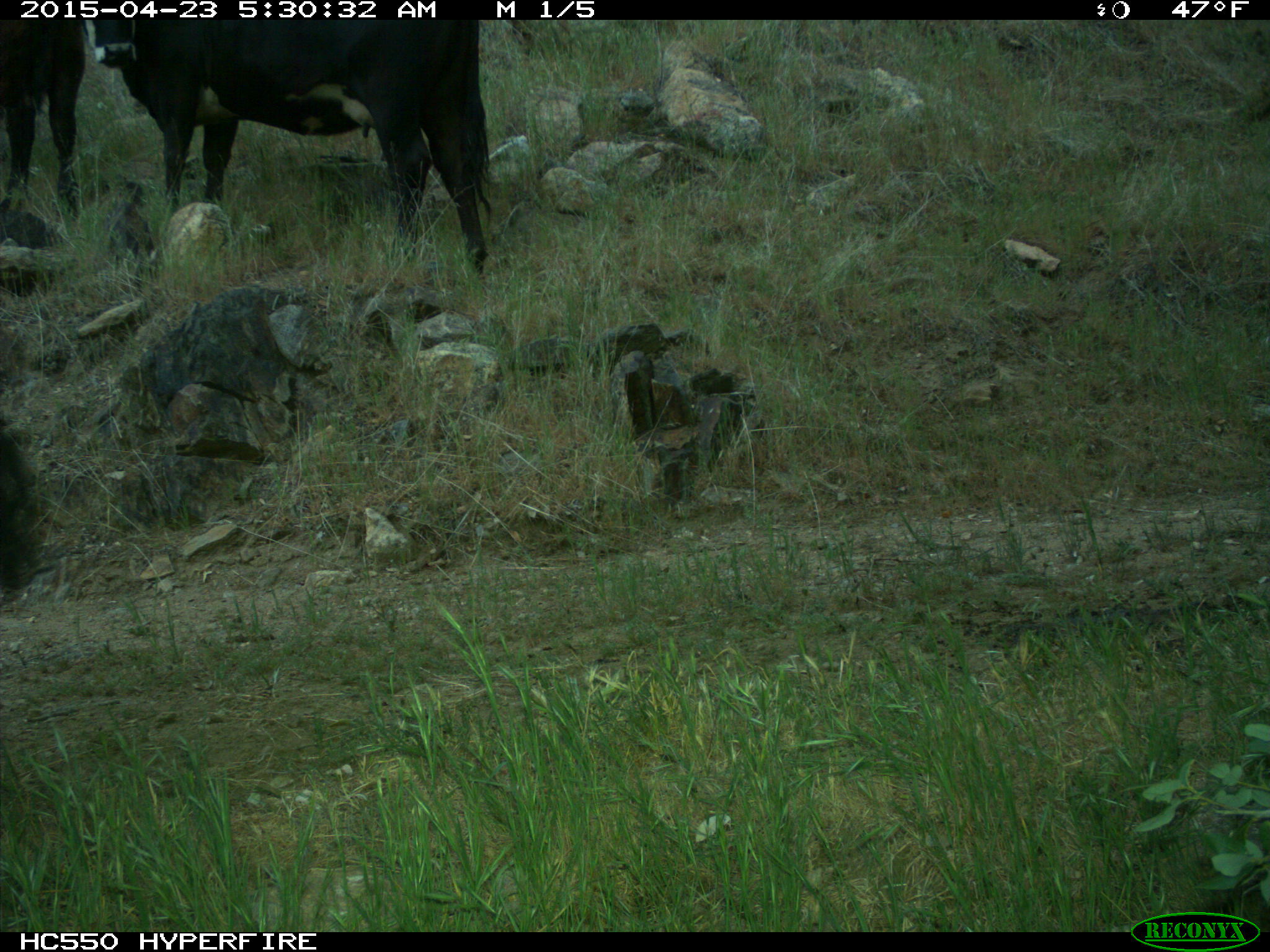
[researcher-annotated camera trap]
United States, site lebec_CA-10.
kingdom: Animalia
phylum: Chordata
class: Mammalia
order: Artiodactyla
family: Bovidae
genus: Bos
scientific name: Bos taurus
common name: domestic cow